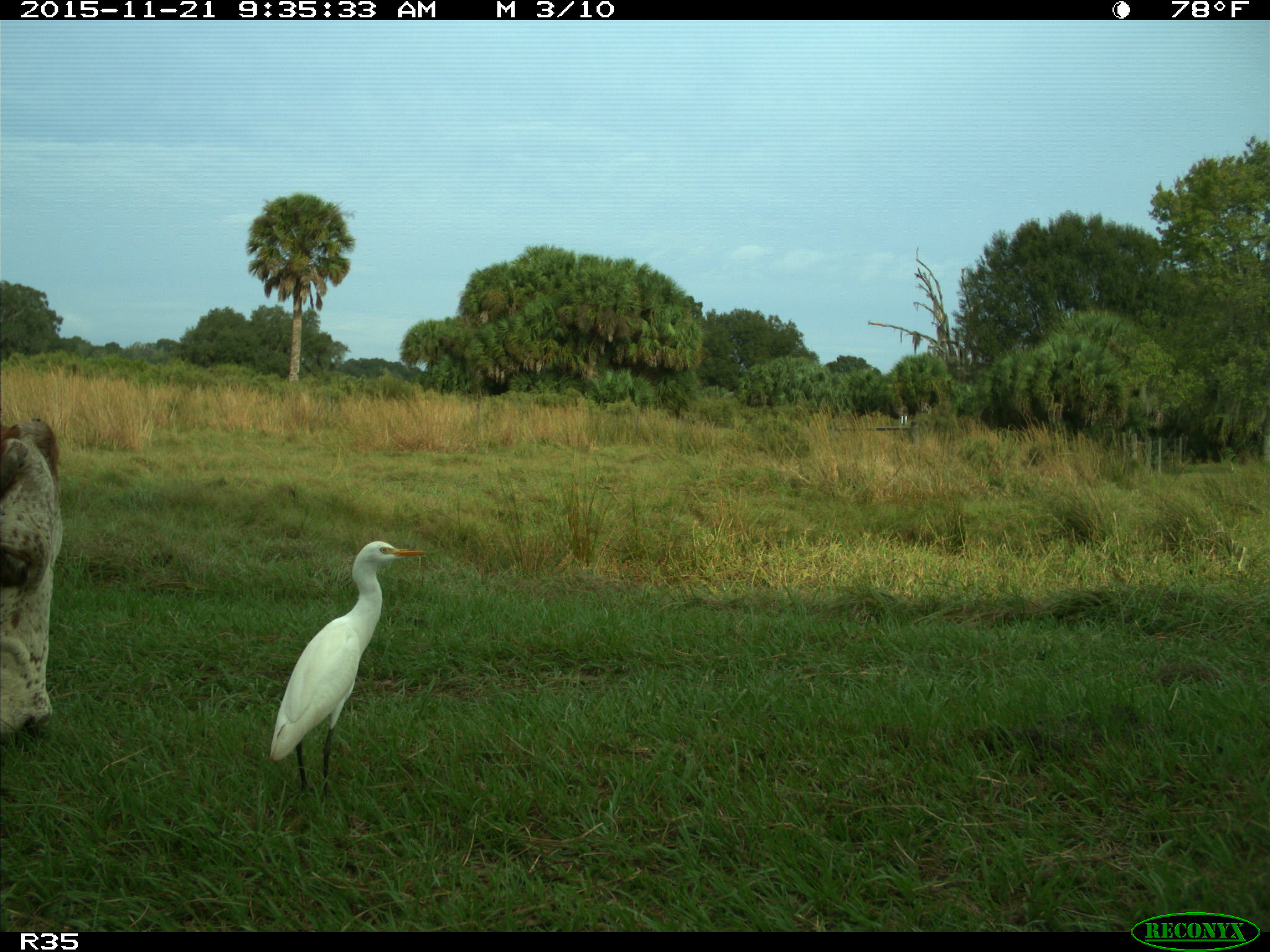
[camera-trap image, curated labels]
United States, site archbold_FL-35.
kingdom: Animalia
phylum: Chordata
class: Mammalia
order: Artiodactyla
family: Bovidae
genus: Bos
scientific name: Bos taurus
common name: domestic cow